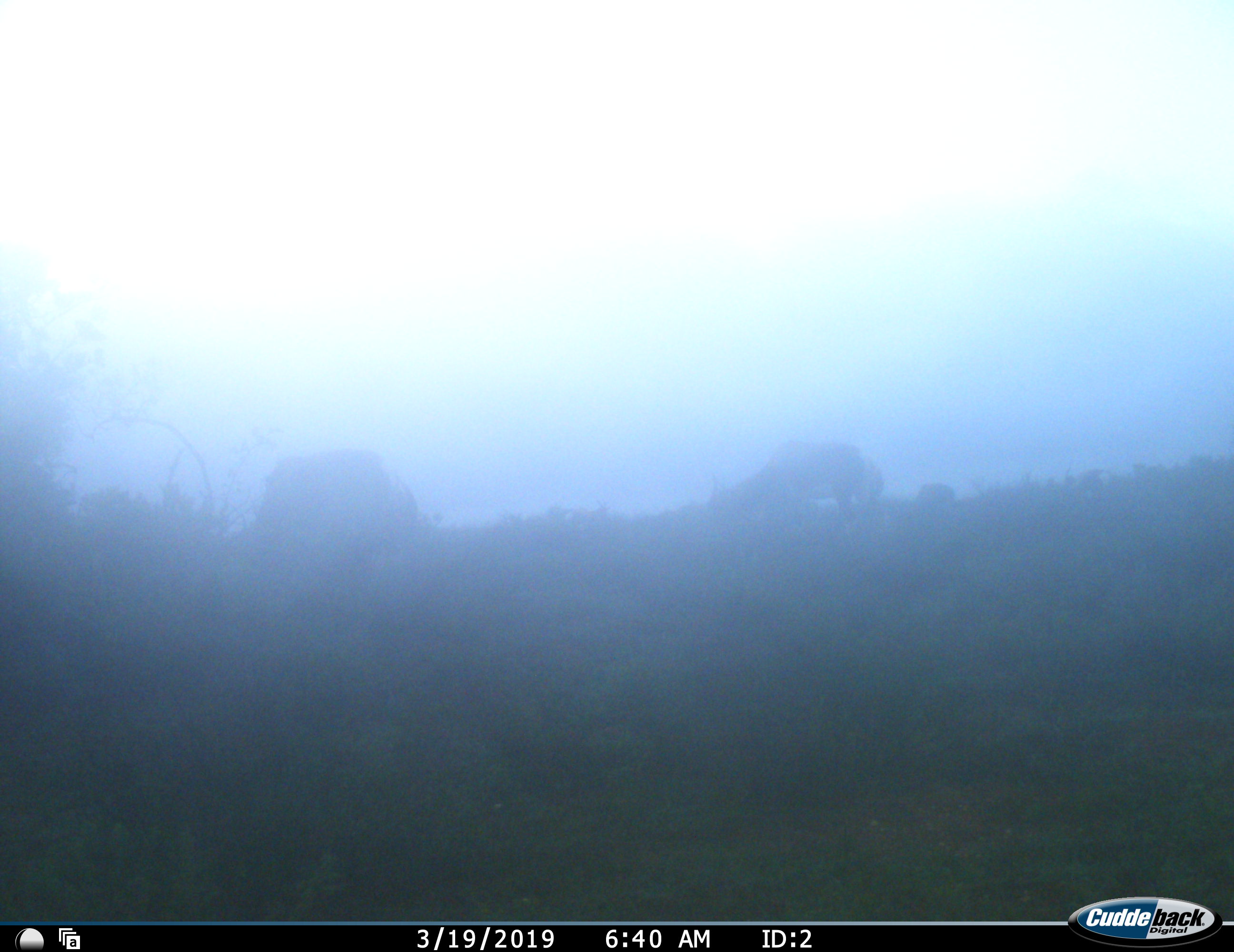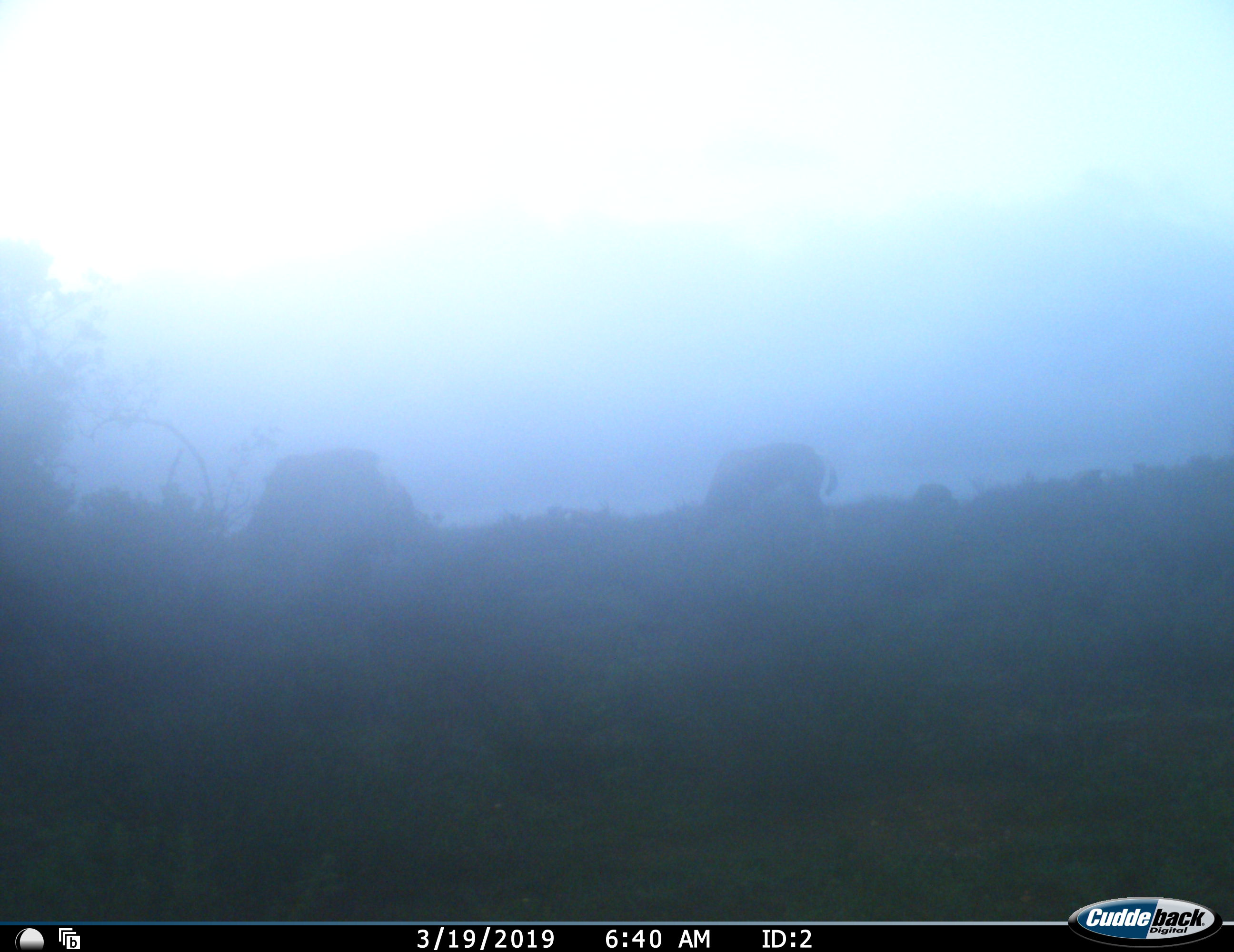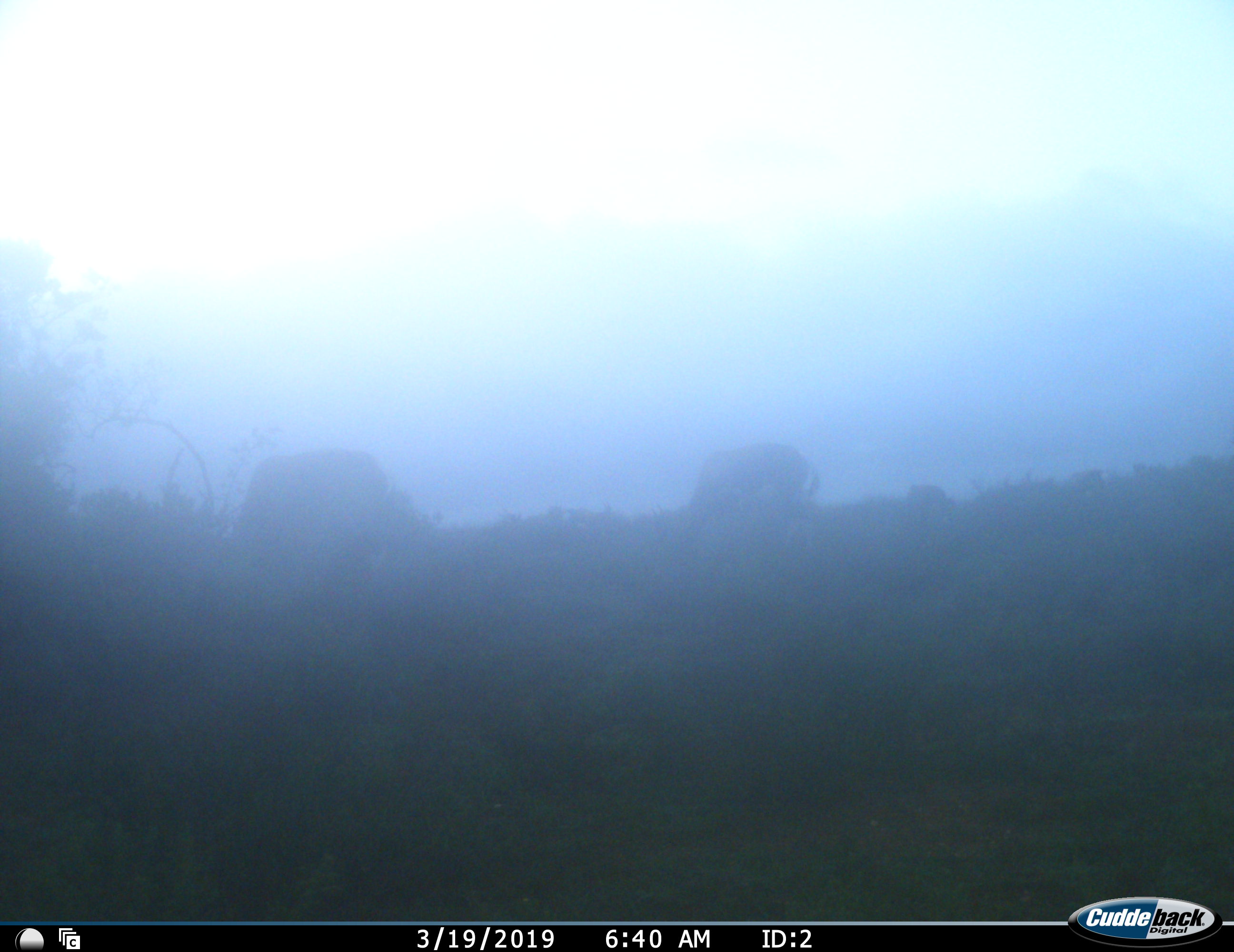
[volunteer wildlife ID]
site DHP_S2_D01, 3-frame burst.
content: unidentified animal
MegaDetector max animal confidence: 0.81